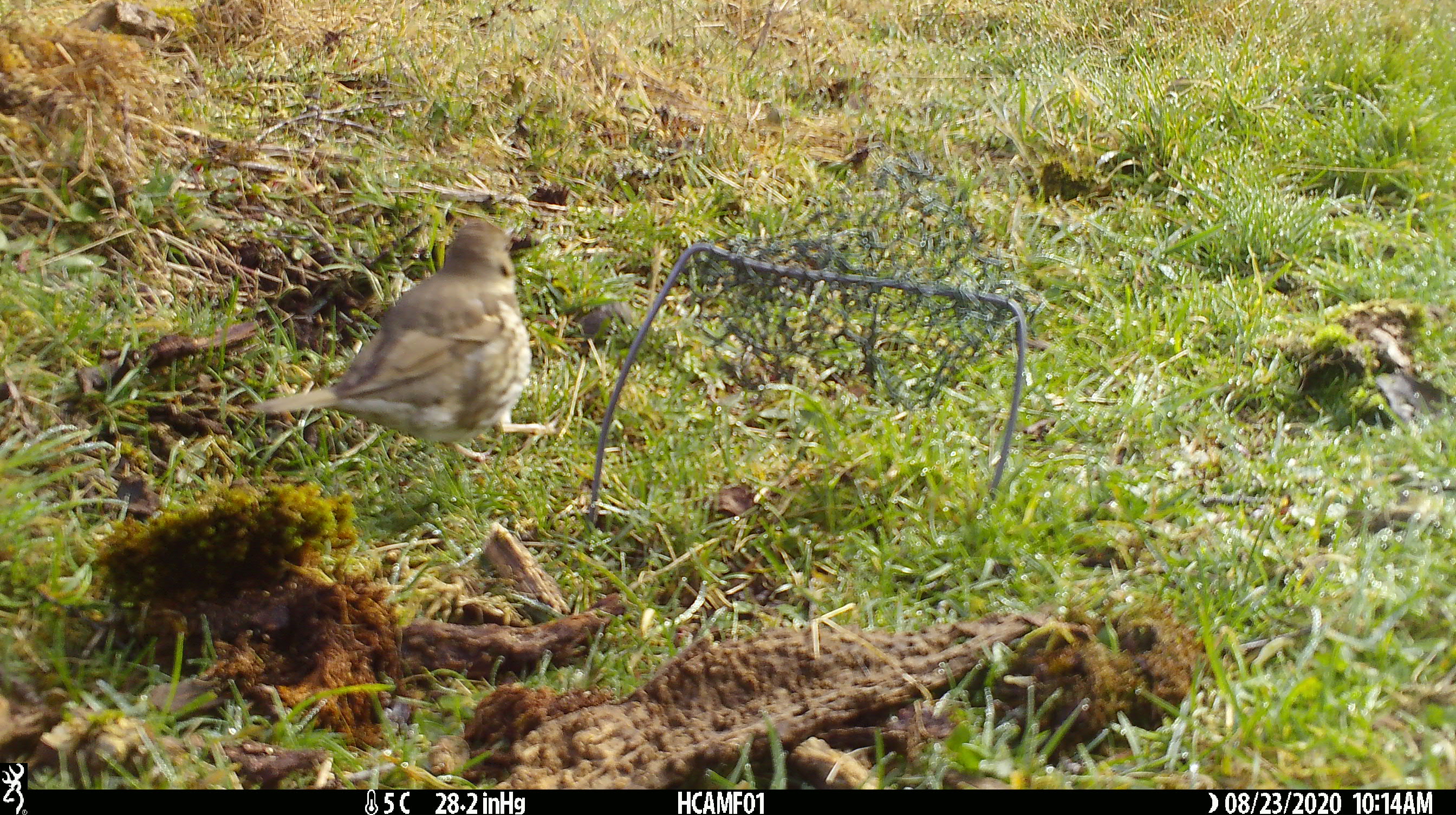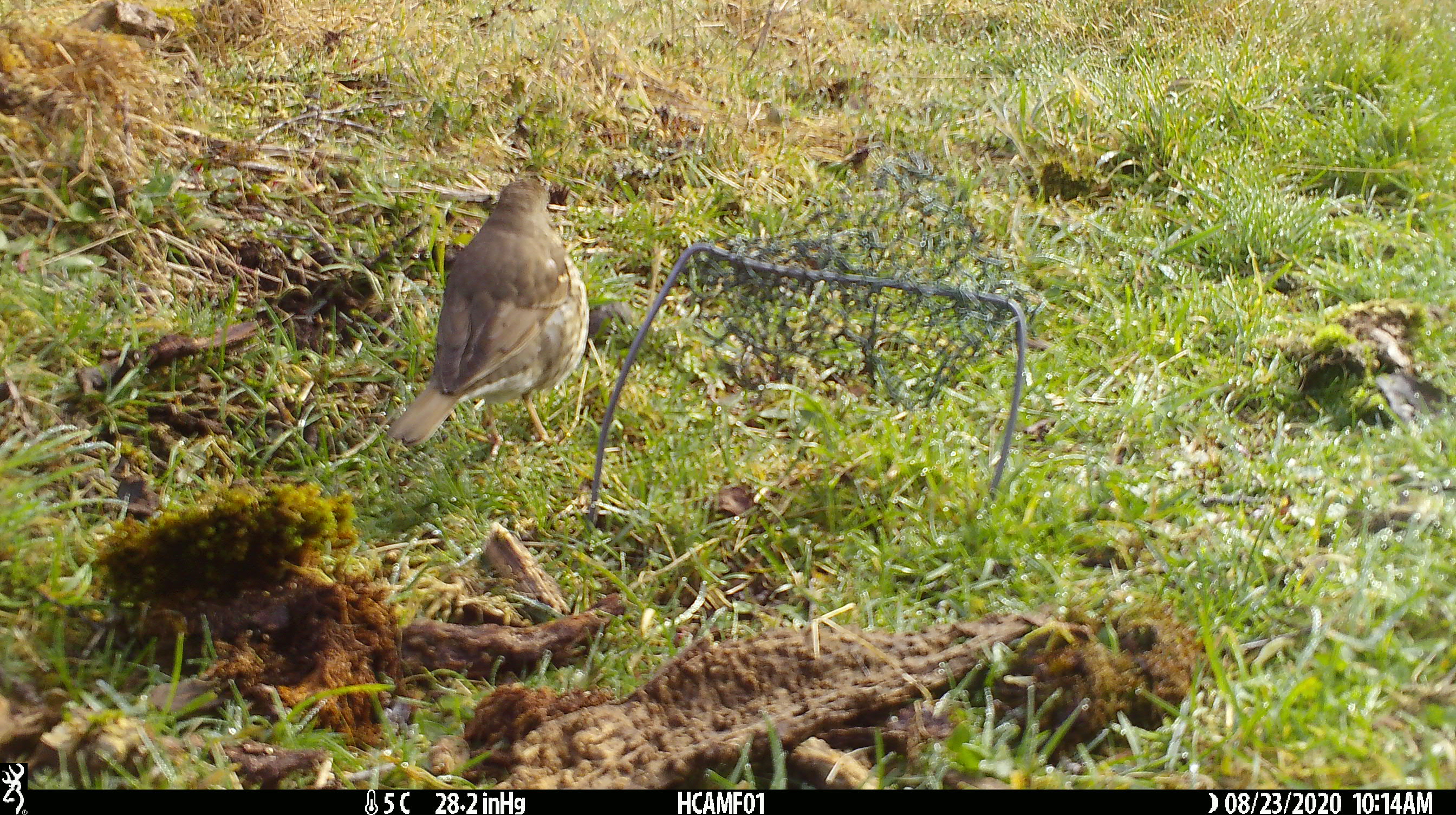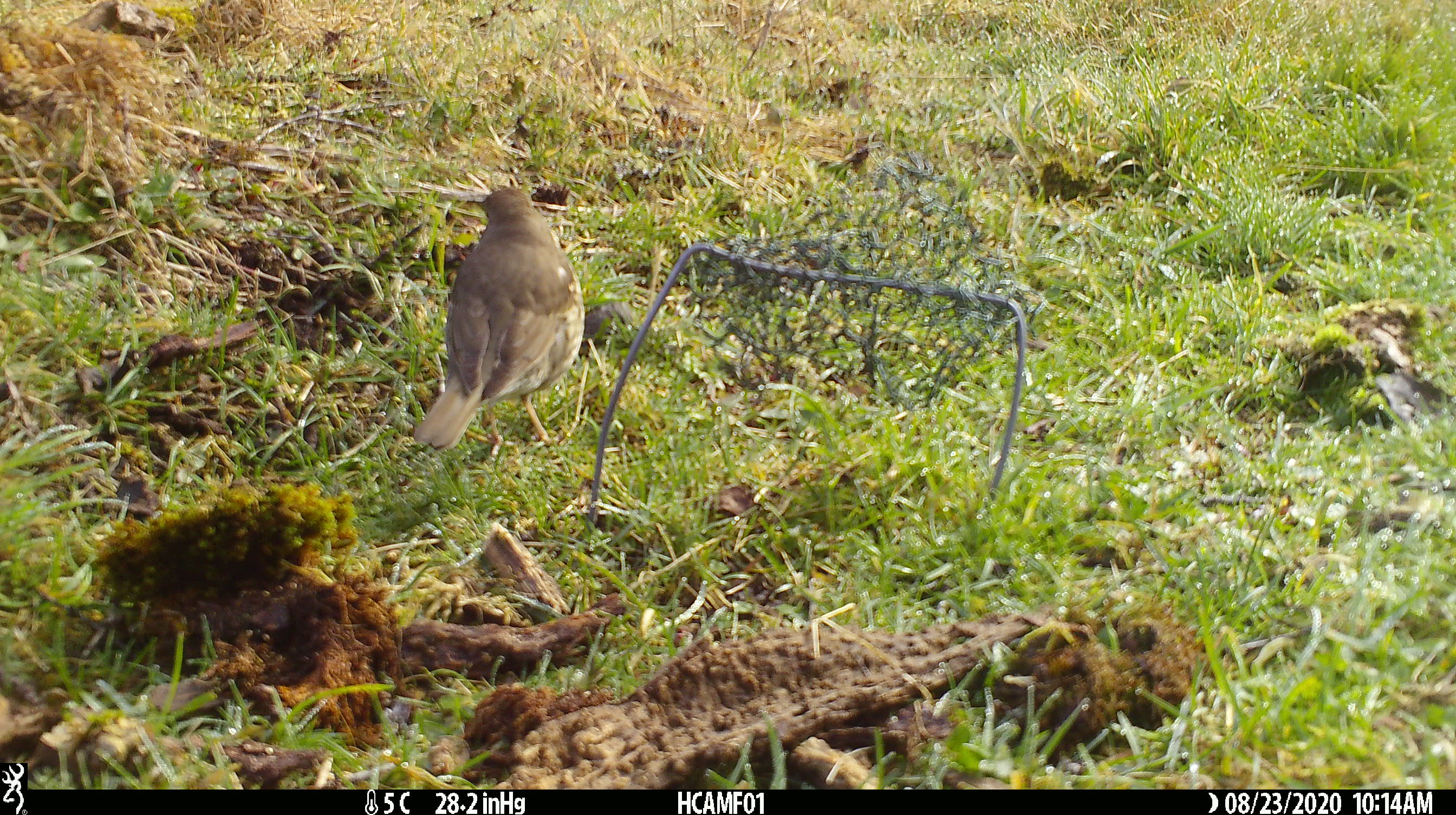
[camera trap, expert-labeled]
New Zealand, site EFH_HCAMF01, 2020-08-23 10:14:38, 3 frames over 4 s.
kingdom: Animalia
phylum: Chordata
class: Aves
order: Passeriformes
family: Turdidae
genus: Turdus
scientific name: Turdus philomelos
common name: song thrush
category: thrush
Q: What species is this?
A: Thrush (song thrush) (Turdus philomelos).